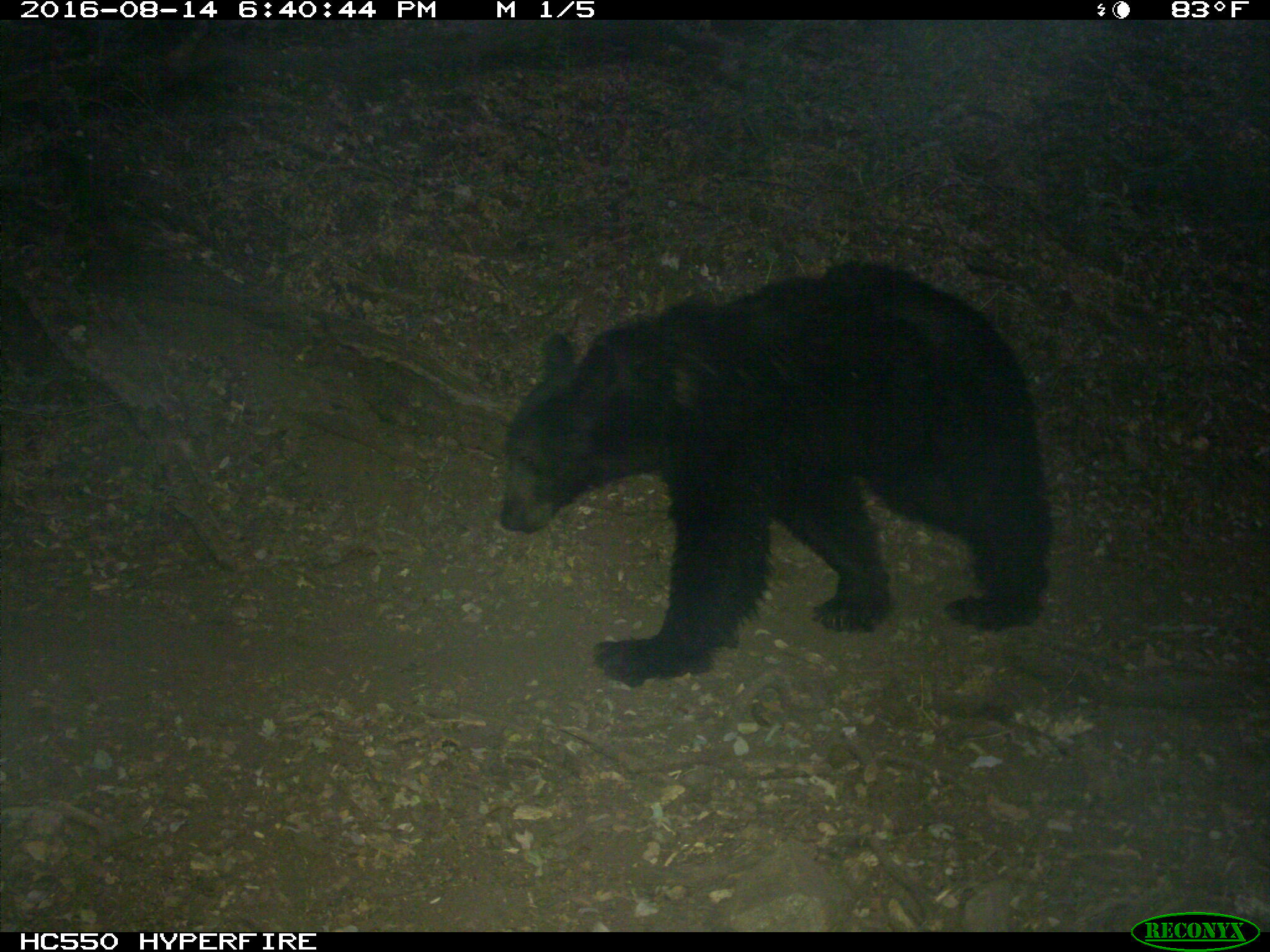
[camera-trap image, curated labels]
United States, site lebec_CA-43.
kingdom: Animalia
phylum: Chordata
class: Mammalia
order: Carnivora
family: Ursidae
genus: Ursus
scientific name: Ursus americanus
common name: american black bear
Ursus americanus (american black bear).